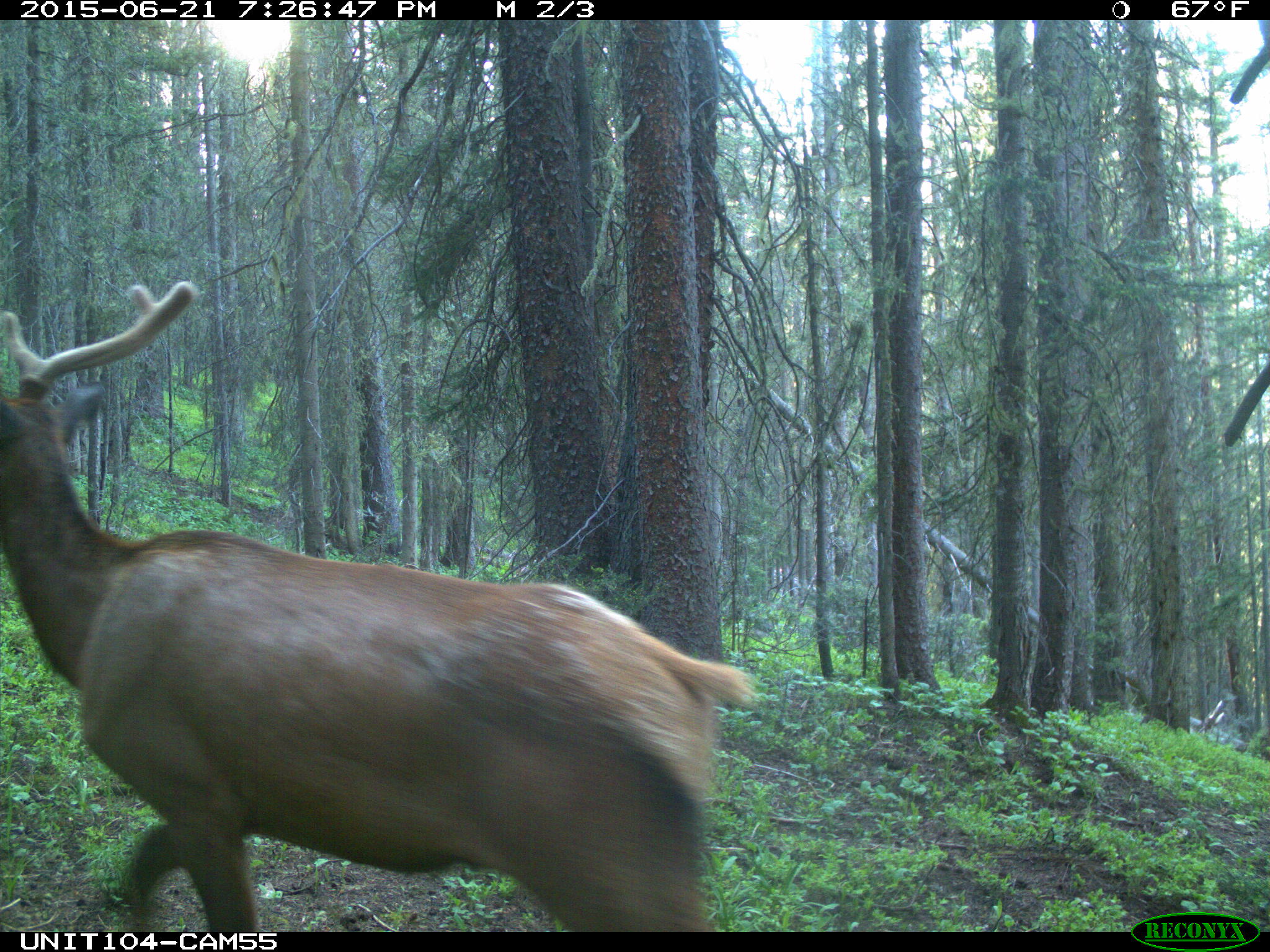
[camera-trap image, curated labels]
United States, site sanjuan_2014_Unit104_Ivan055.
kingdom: Animalia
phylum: Chordata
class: Mammalia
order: Artiodactyla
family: Cervidae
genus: Cervus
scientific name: Cervus elaphus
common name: red deer